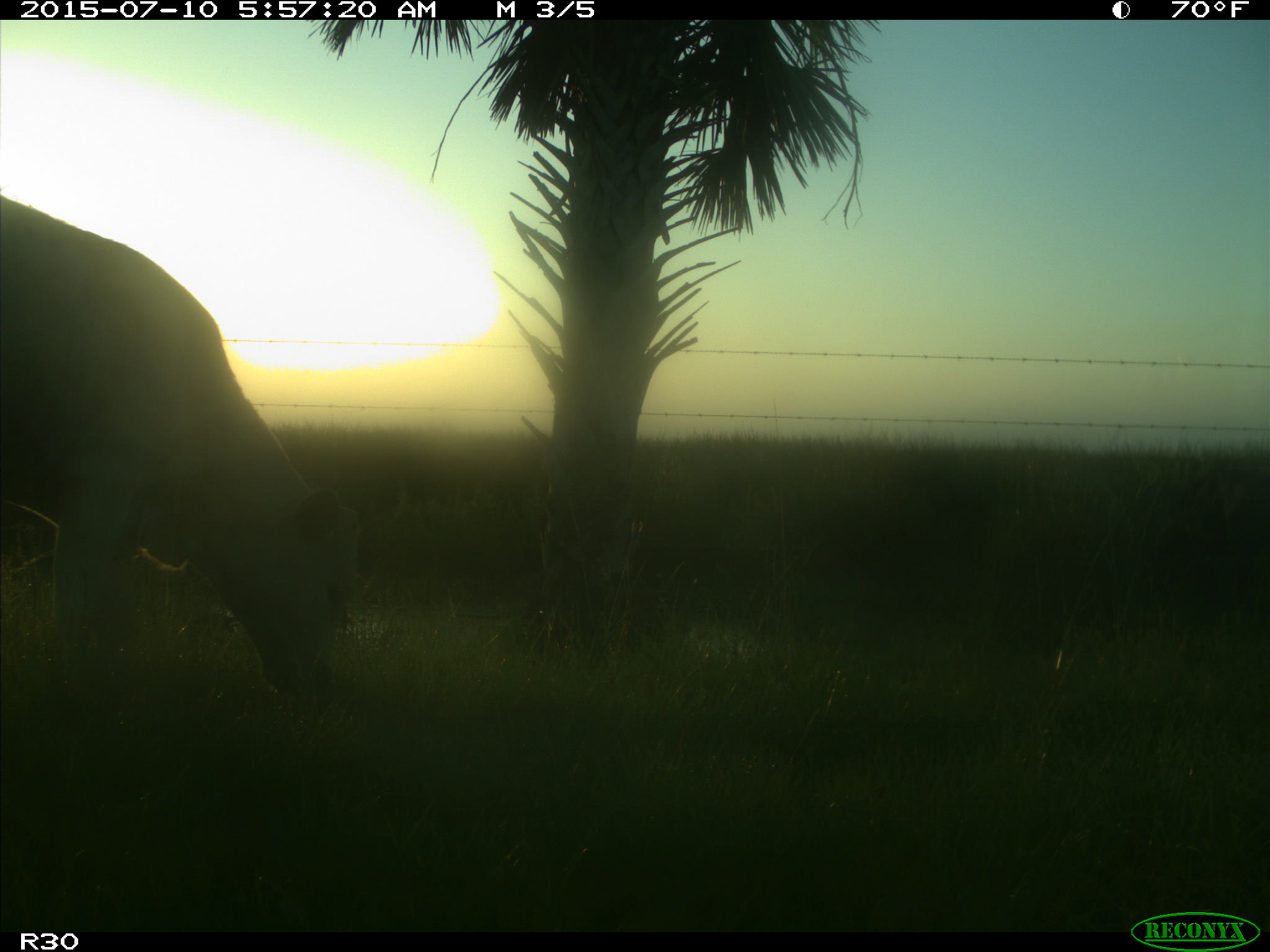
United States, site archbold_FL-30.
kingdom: Animalia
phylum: Chordata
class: Mammalia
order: Artiodactyla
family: Bovidae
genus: Bos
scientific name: Bos taurus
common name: domestic cow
Bos taurus (domestic cow).